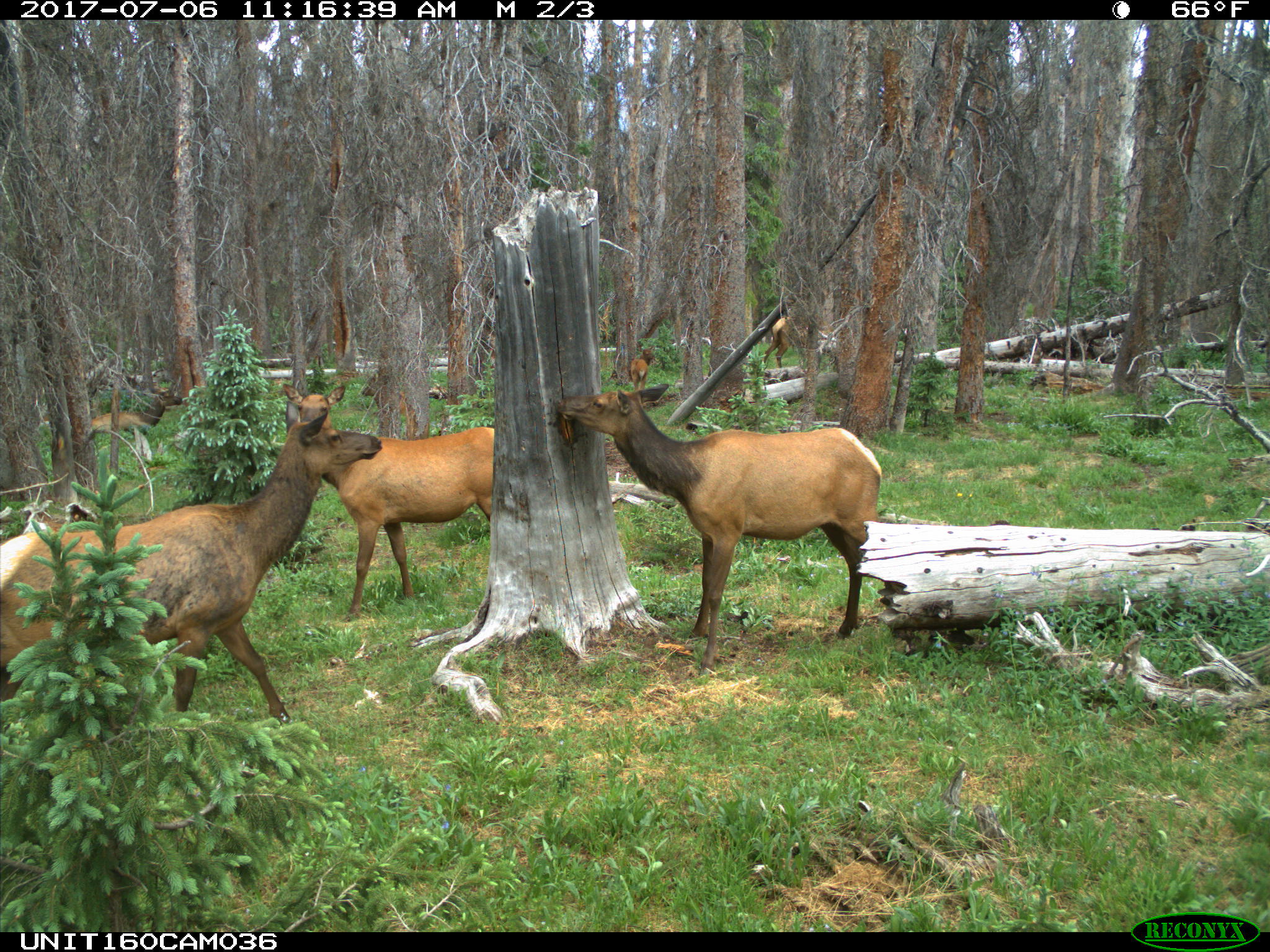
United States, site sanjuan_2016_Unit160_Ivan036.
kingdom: Animalia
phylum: Chordata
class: Mammalia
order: Artiodactyla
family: Cervidae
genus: Cervus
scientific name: Cervus elaphus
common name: red deer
Cervus elaphus (red deer).